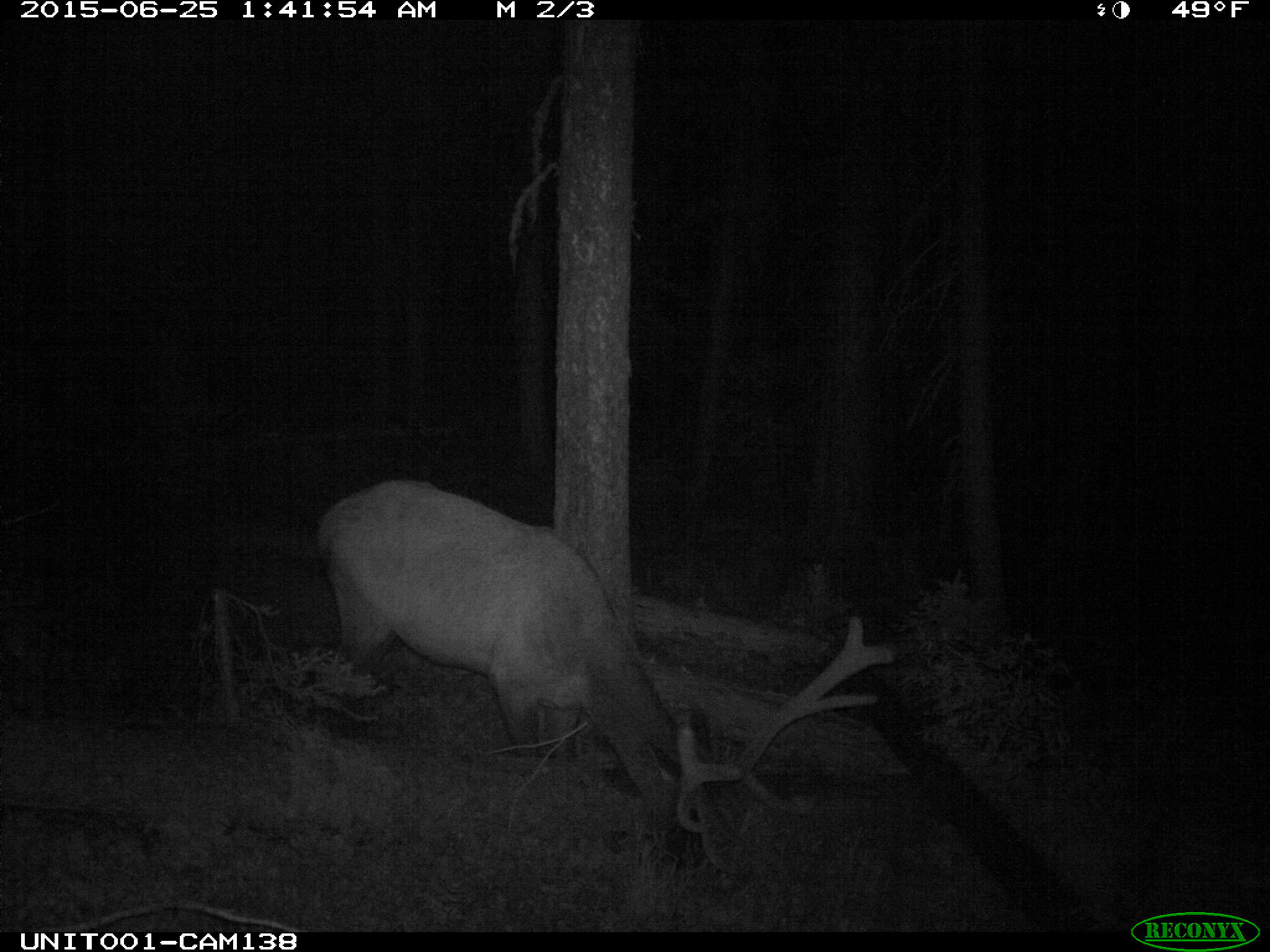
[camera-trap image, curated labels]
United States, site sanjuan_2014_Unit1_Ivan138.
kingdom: Animalia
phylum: Chordata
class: Mammalia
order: Artiodactyla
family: Cervidae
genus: Cervus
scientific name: Cervus elaphus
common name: red deer